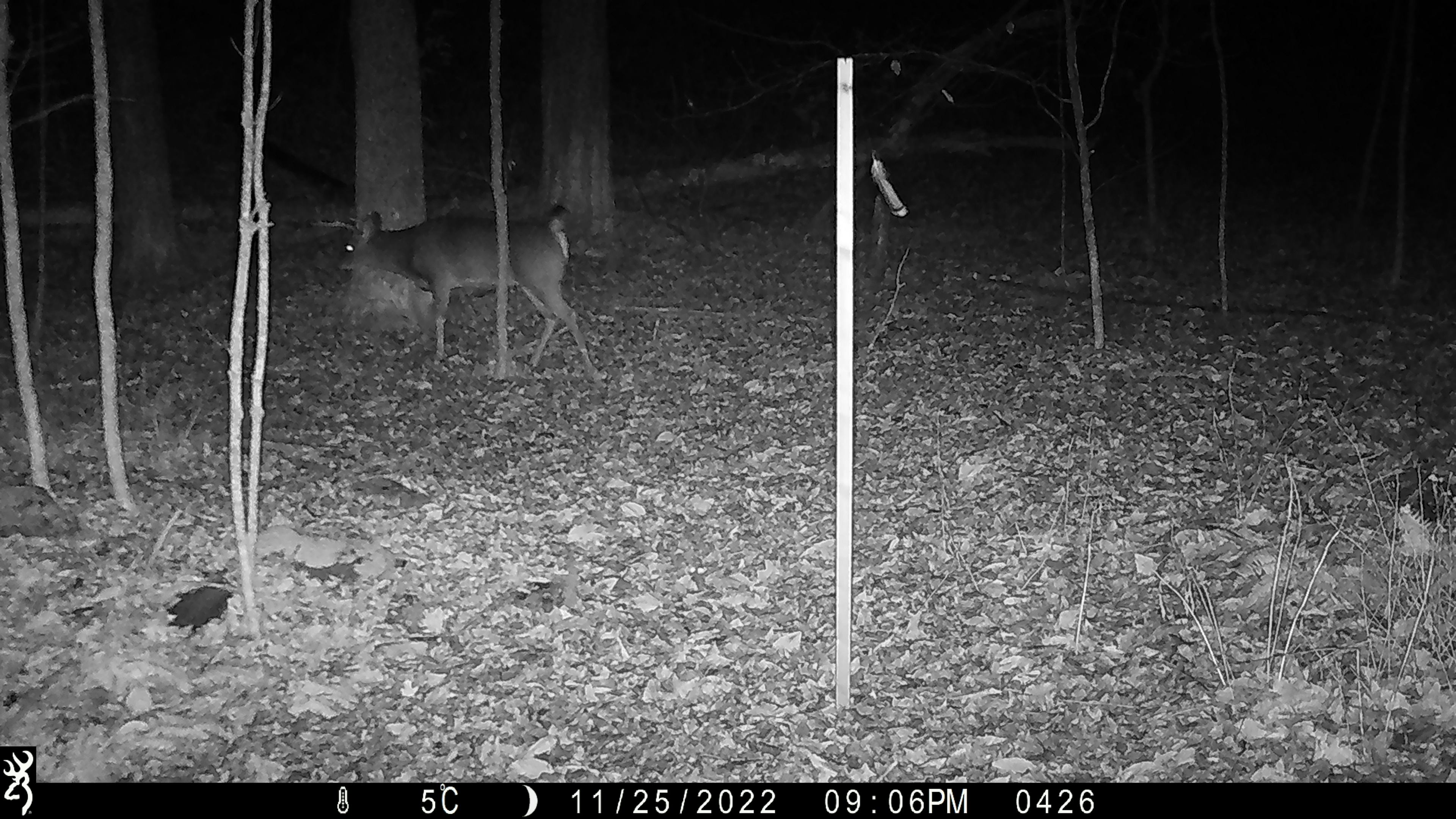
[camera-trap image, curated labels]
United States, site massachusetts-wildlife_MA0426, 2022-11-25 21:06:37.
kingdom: Animalia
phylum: Chordata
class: Mammalia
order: Artiodactyla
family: Cervidae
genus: Odocoileus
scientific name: Odocoileus virginianus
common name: white-tailed deer